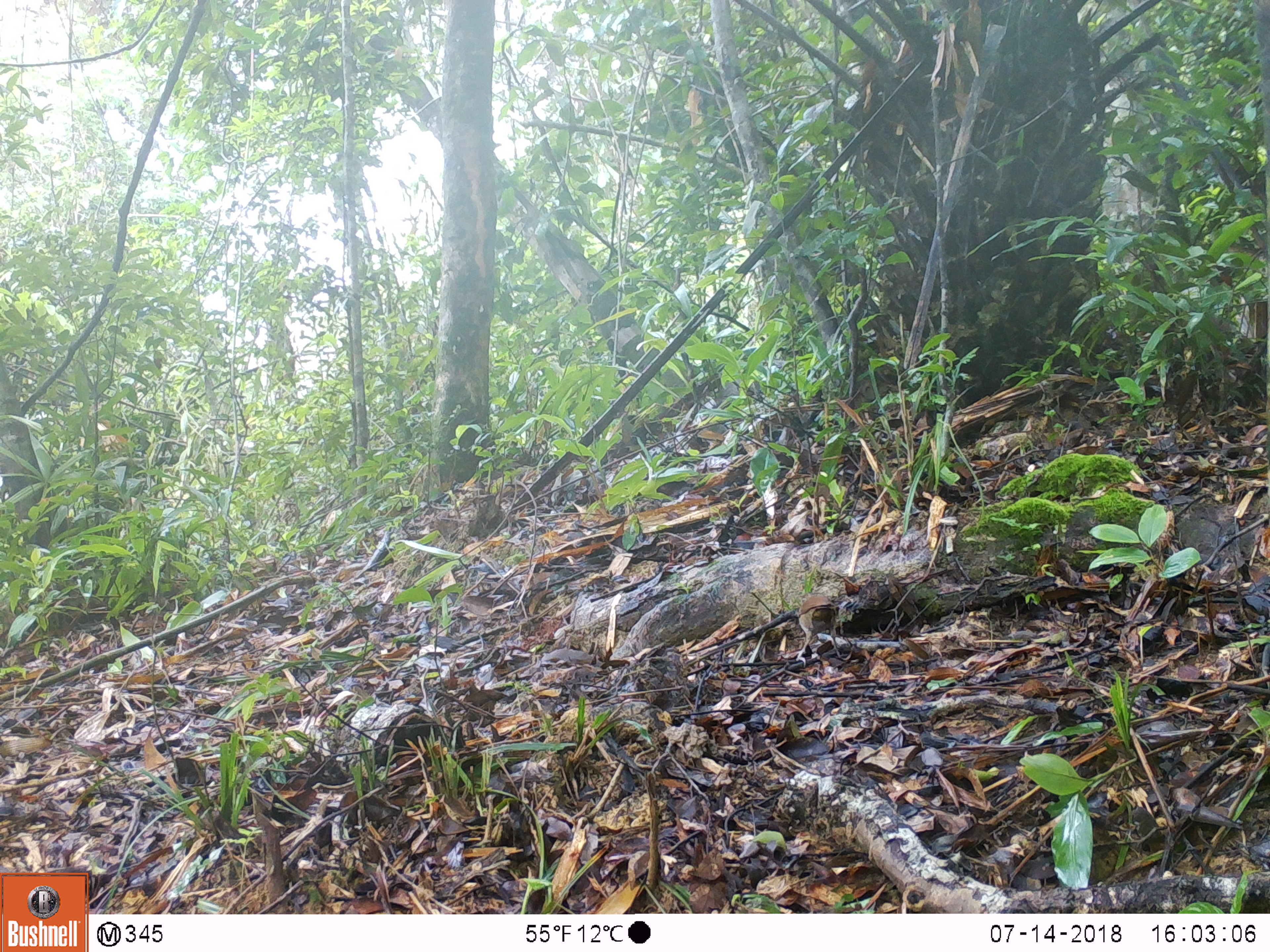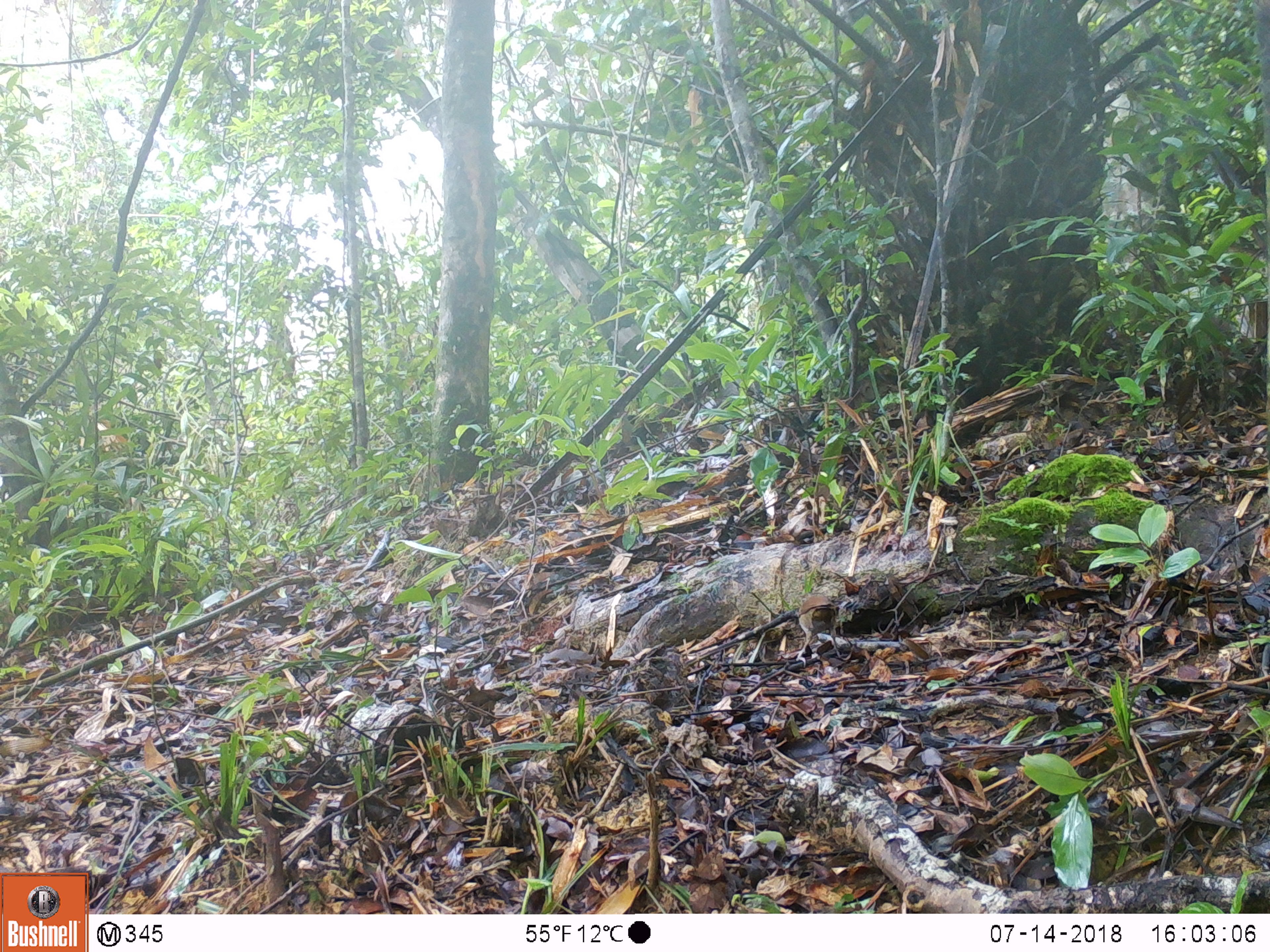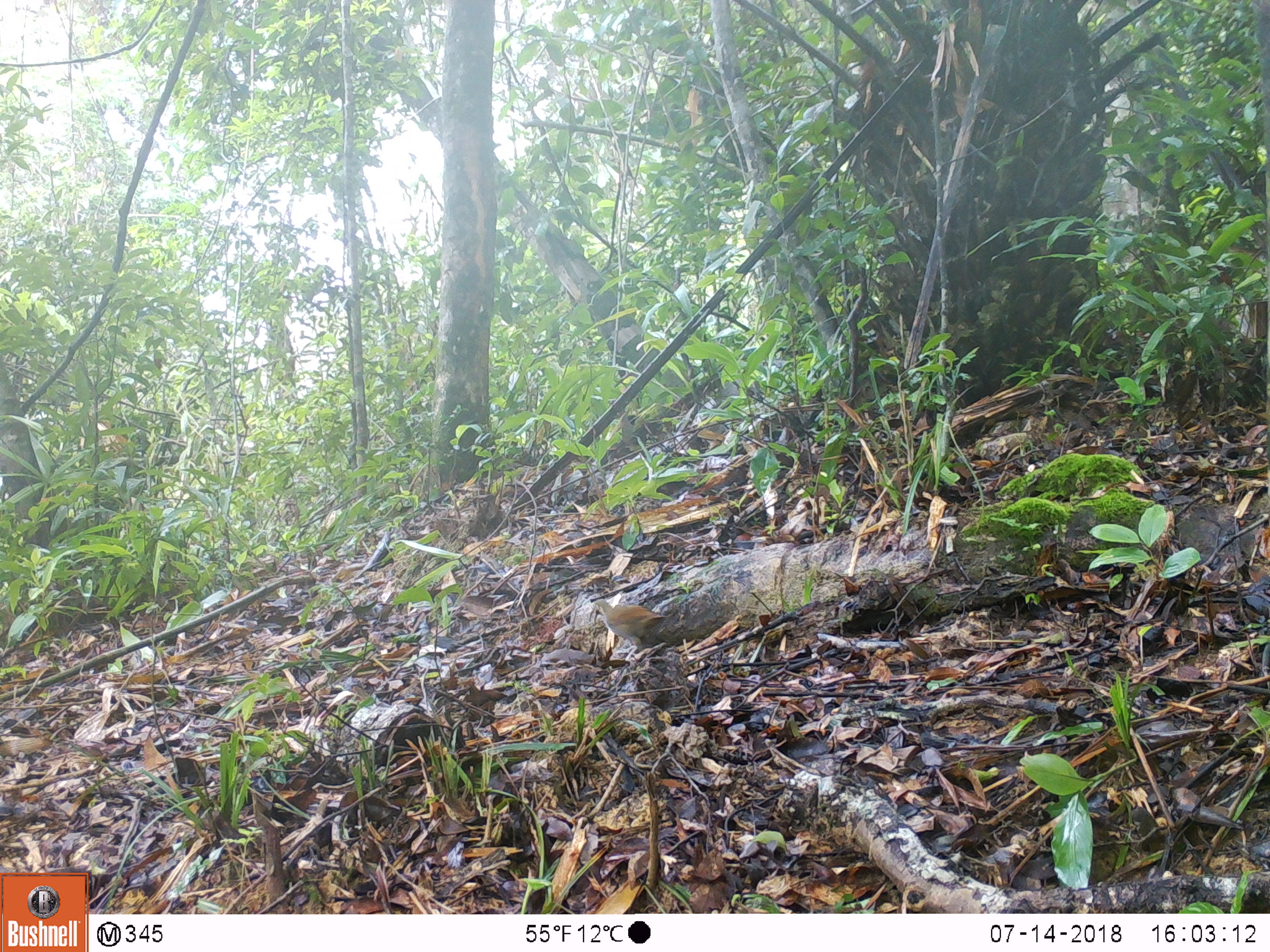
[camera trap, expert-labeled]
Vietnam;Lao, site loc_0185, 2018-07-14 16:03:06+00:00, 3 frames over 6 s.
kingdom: Animalia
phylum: Chordata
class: Aves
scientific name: Aves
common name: bird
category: unidentified bird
Unidentified bird (bird) (Aves). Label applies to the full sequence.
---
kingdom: Animalia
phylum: Chordata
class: Mammalia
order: Rodentia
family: Sciuridae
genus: Sciurus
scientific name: Sciurus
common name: squirrel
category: unidentified squirrel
Unidentified squirrel (squirrel) (Sciurus). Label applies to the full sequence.